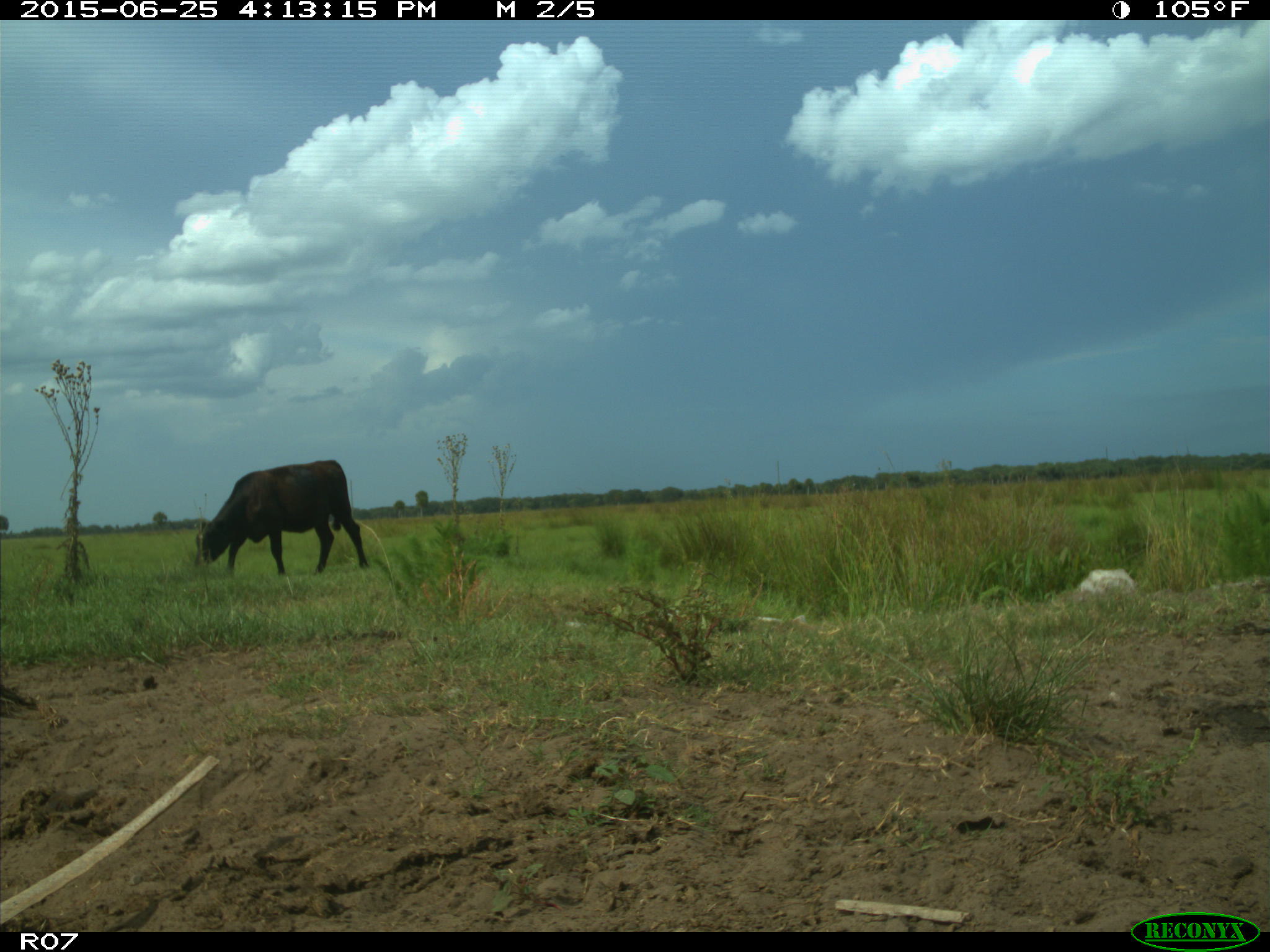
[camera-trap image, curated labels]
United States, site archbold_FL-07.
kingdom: Animalia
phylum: Chordata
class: Mammalia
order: Artiodactyla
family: Bovidae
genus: Bos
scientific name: Bos taurus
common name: domestic cow